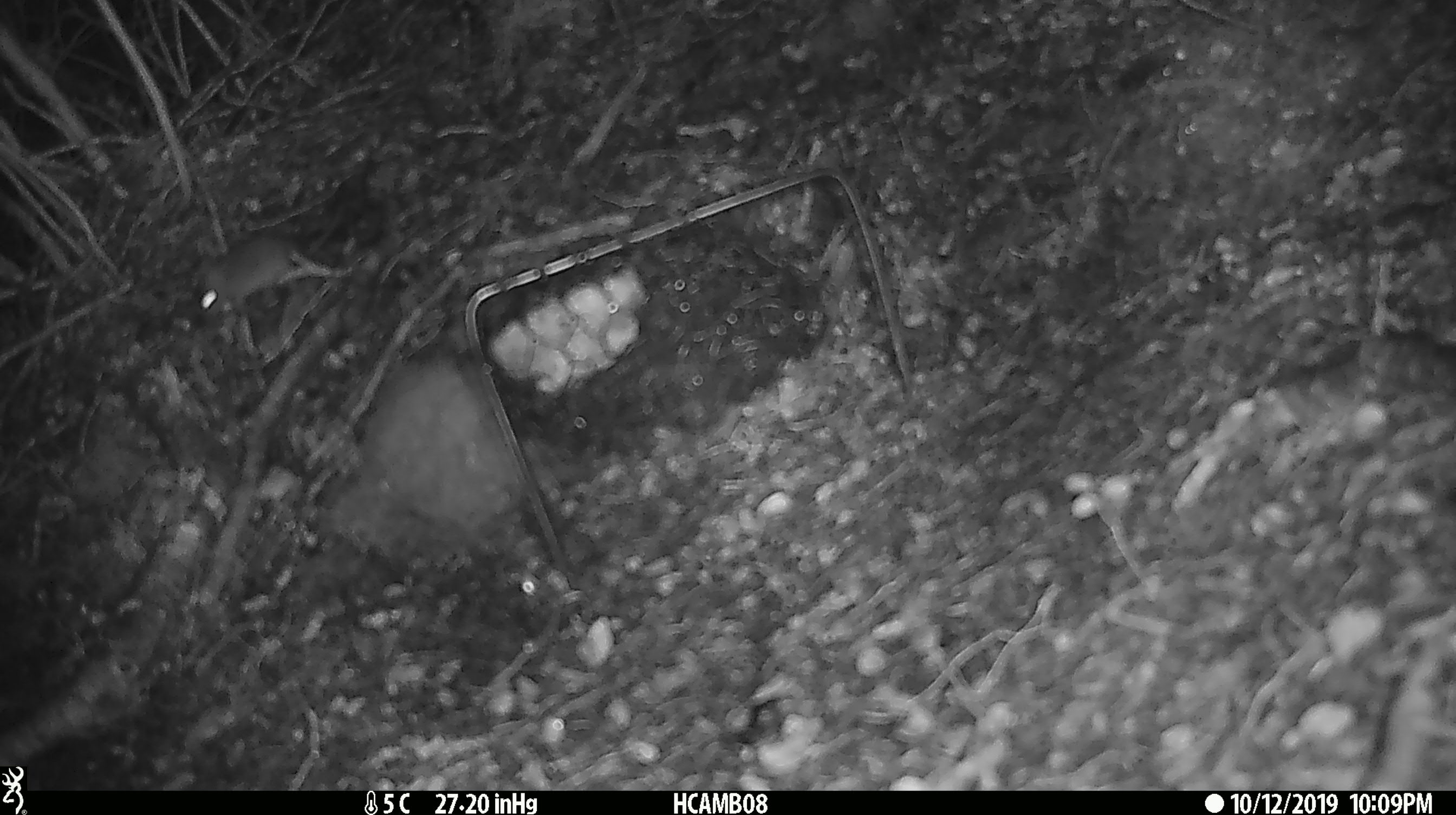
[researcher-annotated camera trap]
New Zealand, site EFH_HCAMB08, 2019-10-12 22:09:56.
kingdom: Animalia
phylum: Chordata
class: Mammalia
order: Rodentia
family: Muridae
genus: Mus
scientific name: Mus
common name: mouse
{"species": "mouse (Mus)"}